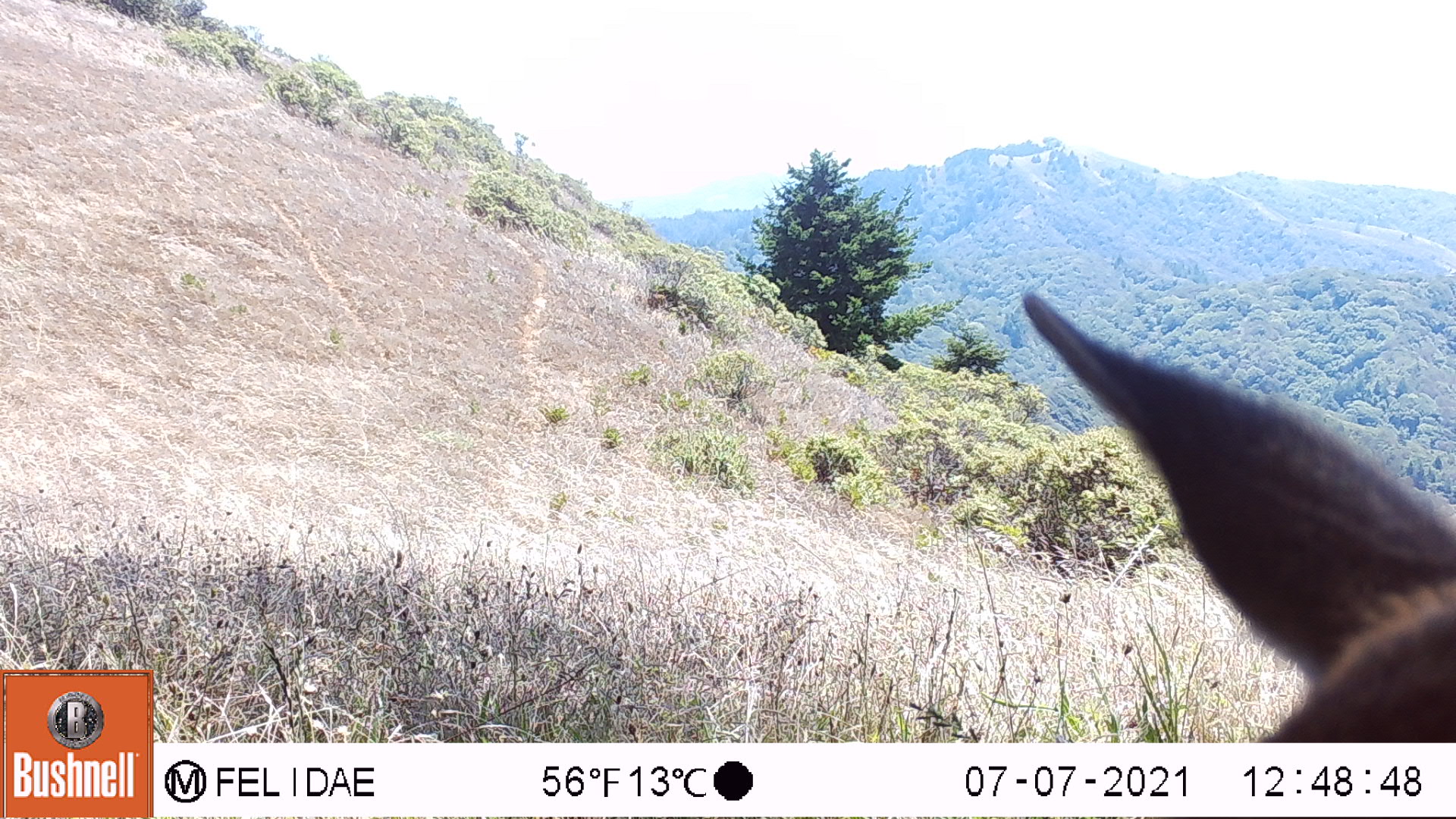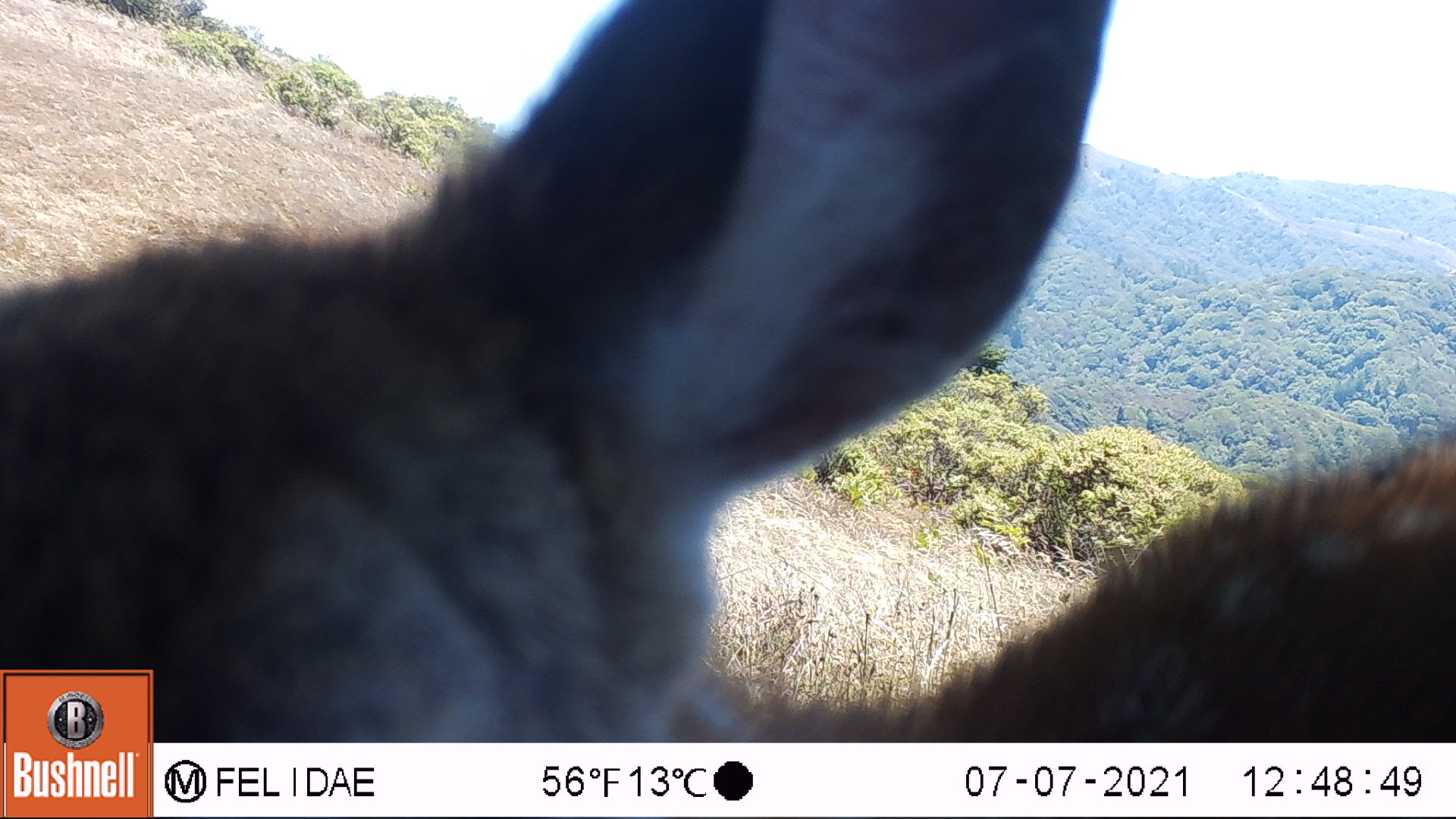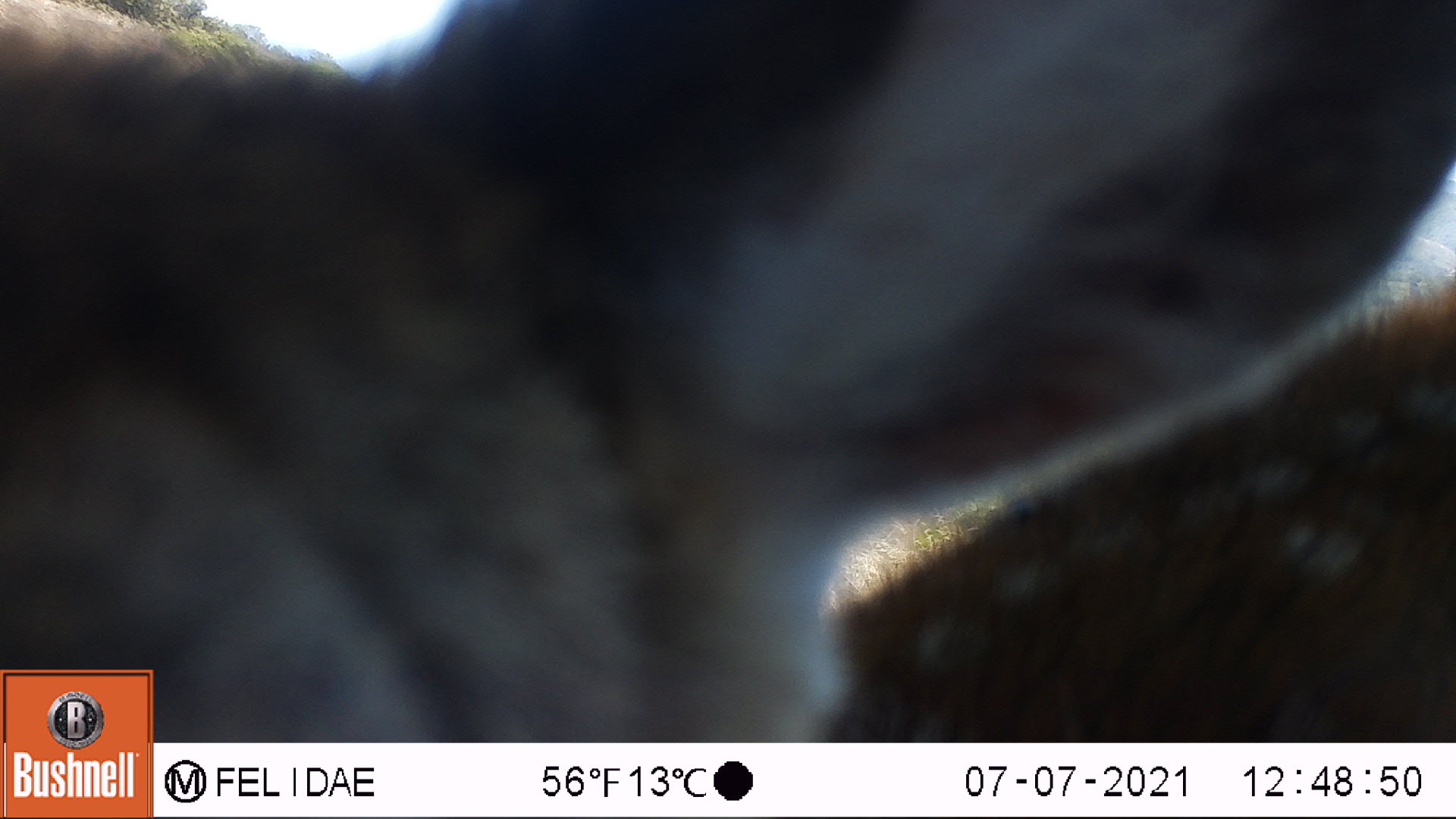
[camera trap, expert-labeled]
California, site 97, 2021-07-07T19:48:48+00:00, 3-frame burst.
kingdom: Animalia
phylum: Chordata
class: Mammalia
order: Artiodactyla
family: Cervidae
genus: Odocoileus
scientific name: Odocoileus hemionus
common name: mule deer